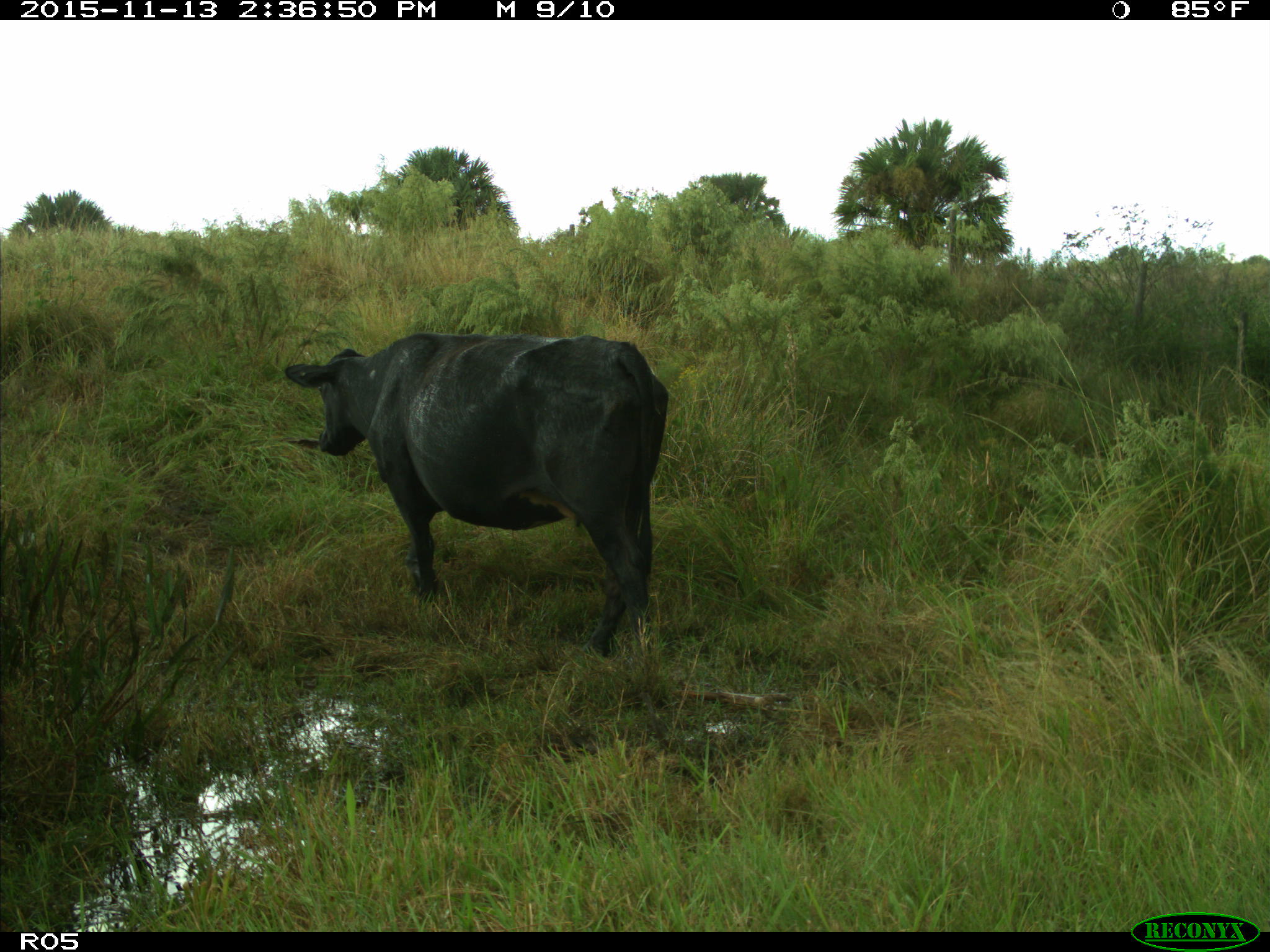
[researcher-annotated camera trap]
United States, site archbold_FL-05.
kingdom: Animalia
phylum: Chordata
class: Mammalia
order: Artiodactyla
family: Bovidae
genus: Bos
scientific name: Bos taurus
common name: domestic cow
Bos taurus (domestic cow).